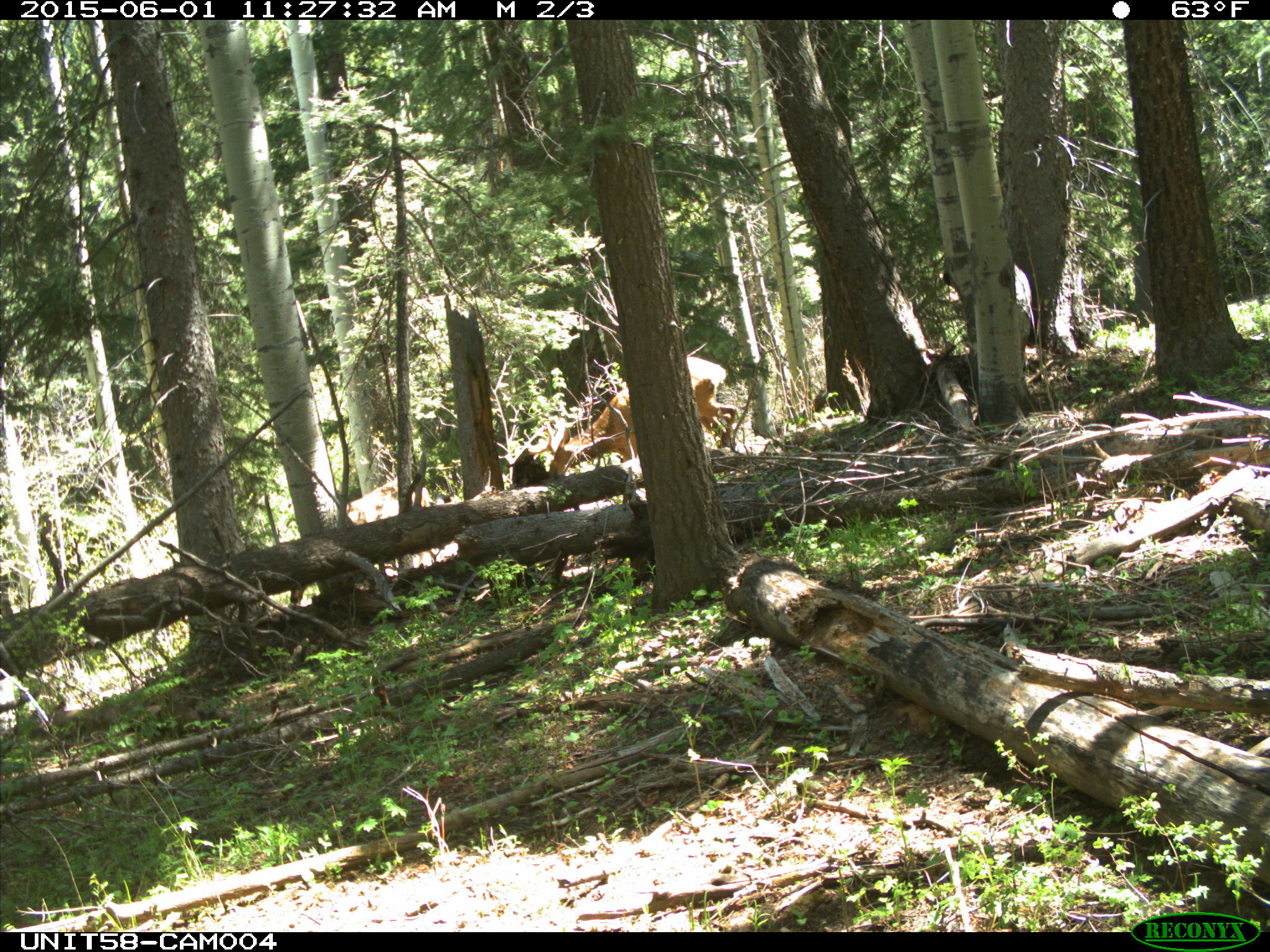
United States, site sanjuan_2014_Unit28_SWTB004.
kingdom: Animalia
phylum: Chordata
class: Mammalia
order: Artiodactyla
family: Cervidae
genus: Cervus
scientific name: Cervus elaphus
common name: red deer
Cervus elaphus (red deer).